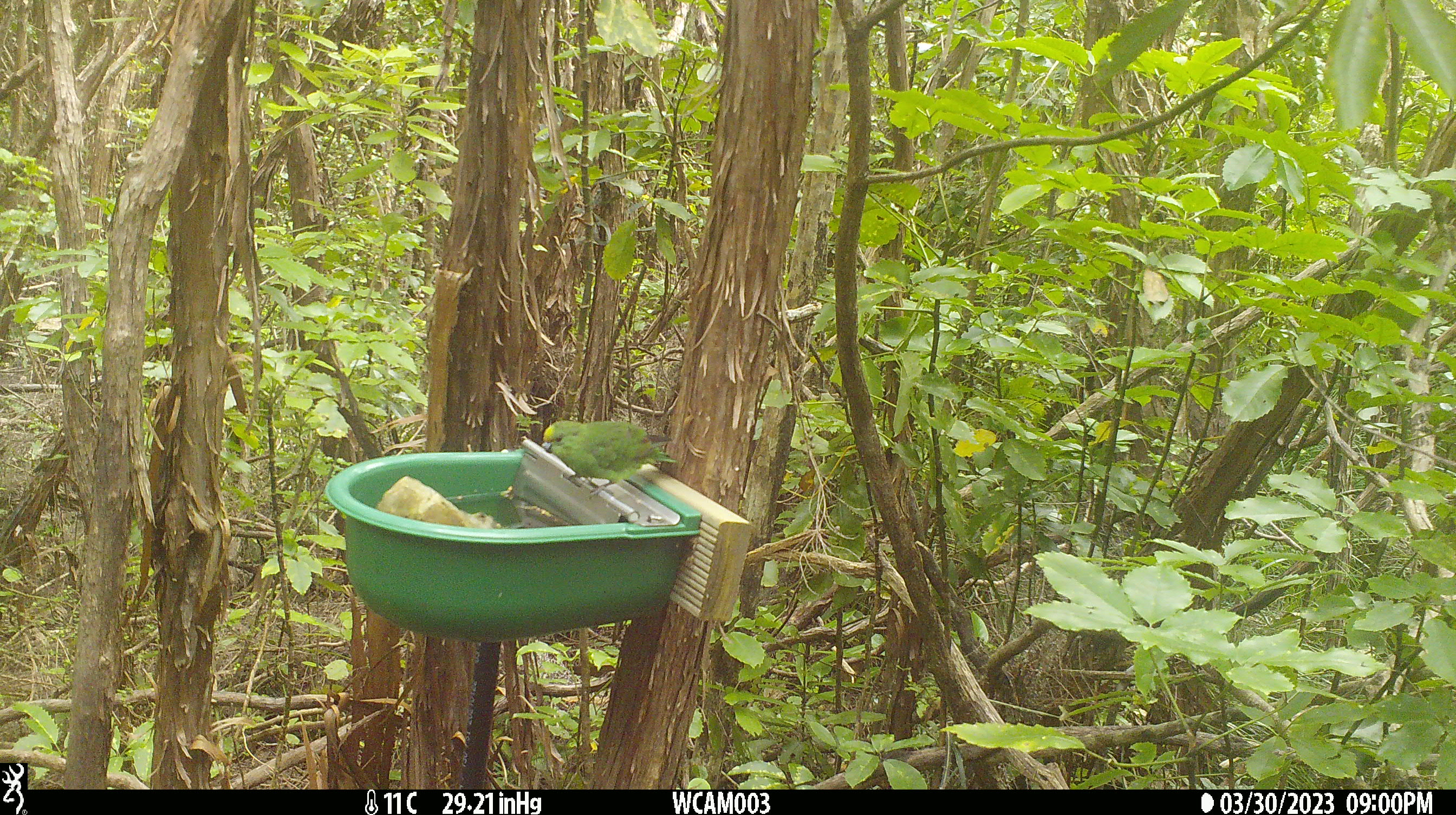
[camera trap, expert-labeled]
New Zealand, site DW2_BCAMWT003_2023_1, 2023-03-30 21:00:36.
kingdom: Animalia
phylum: Chordata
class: Aves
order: Psittaciformes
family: Psittaculidae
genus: Cyanoramphus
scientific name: Cyanoramphus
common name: parakeet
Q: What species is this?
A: Parakeet (Cyanoramphus).